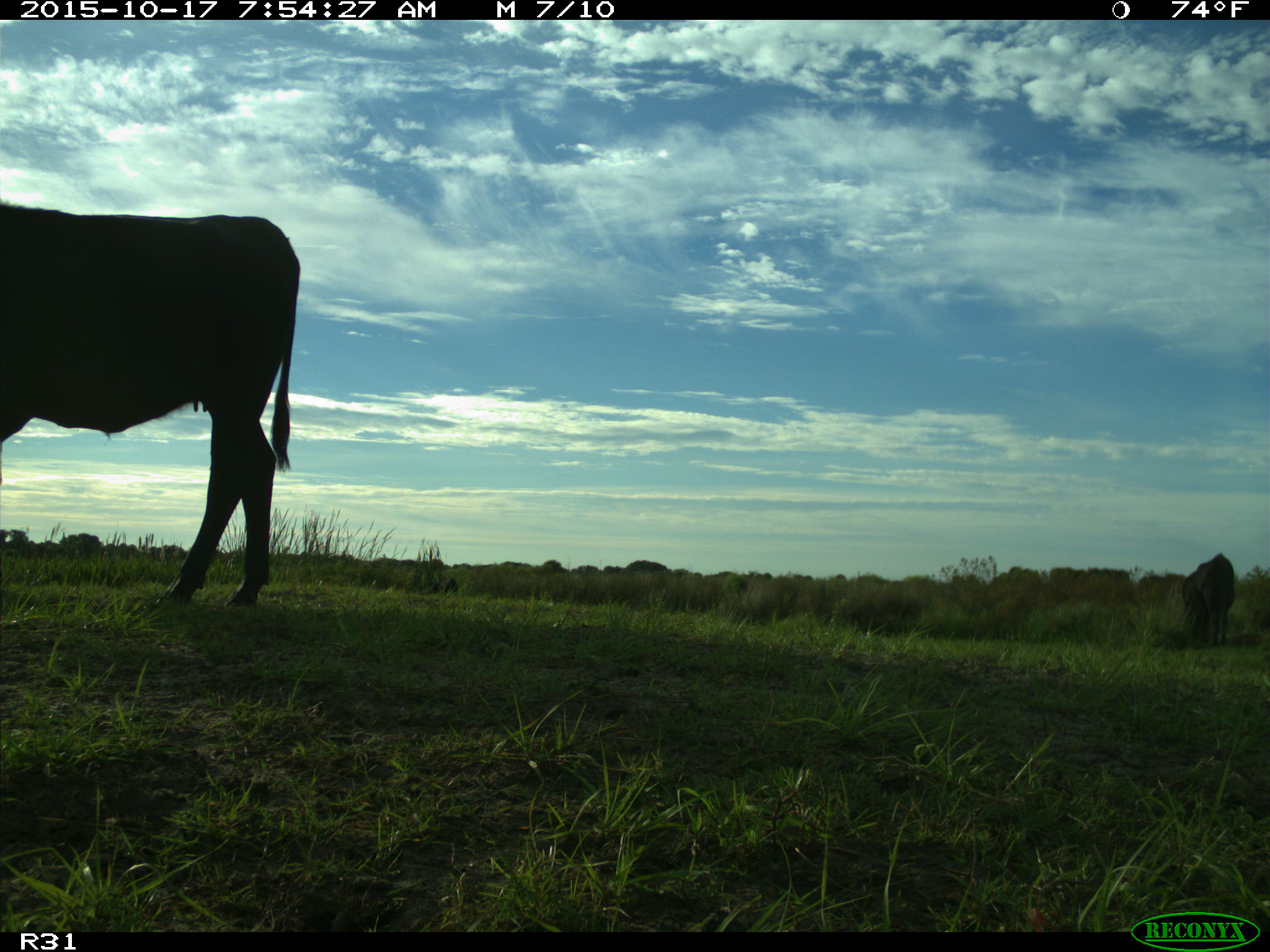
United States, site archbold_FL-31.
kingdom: Animalia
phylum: Chordata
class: Mammalia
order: Artiodactyla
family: Bovidae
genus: Bos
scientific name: Bos taurus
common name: domestic cow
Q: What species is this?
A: Bos taurus (domestic cow).